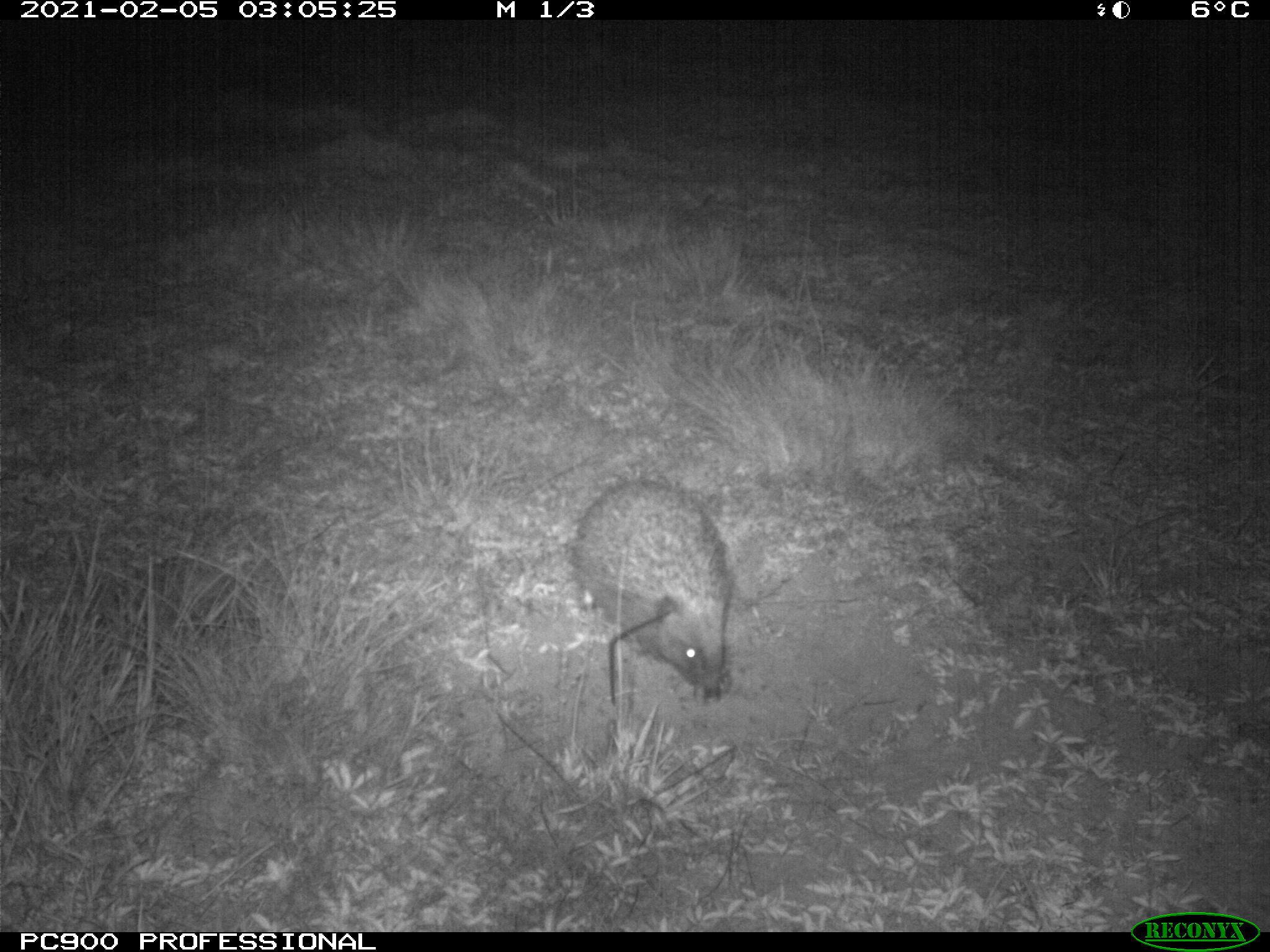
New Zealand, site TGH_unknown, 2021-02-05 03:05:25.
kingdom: Animalia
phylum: Chordata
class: Mammalia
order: Eulipotyphla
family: Erinaceidae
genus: Erinaceus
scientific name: Erinaceus europaeus europaeus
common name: european hedgehog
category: hedgehog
Hedgehog (european hedgehog) (Erinaceus europaeus europaeus).